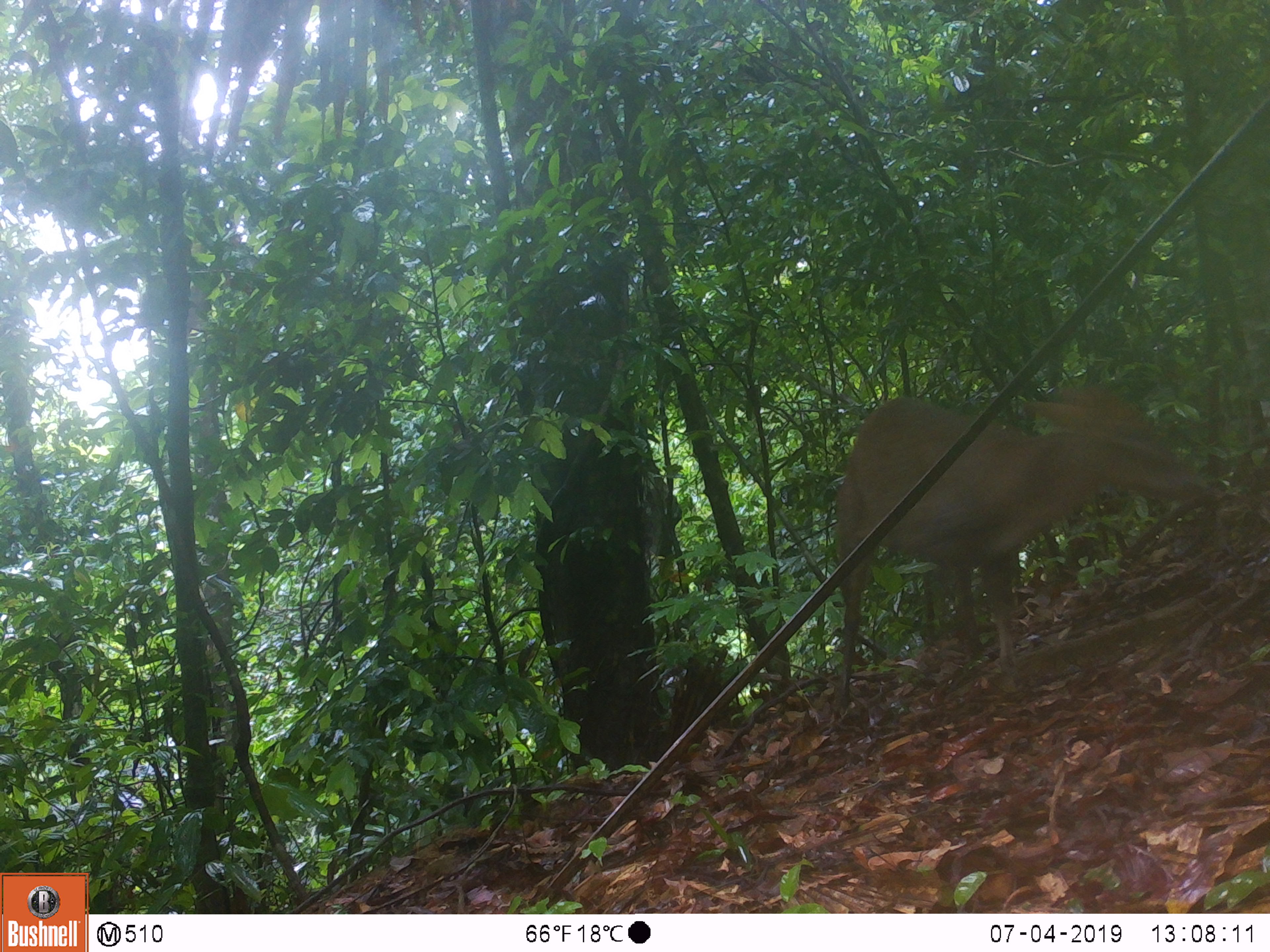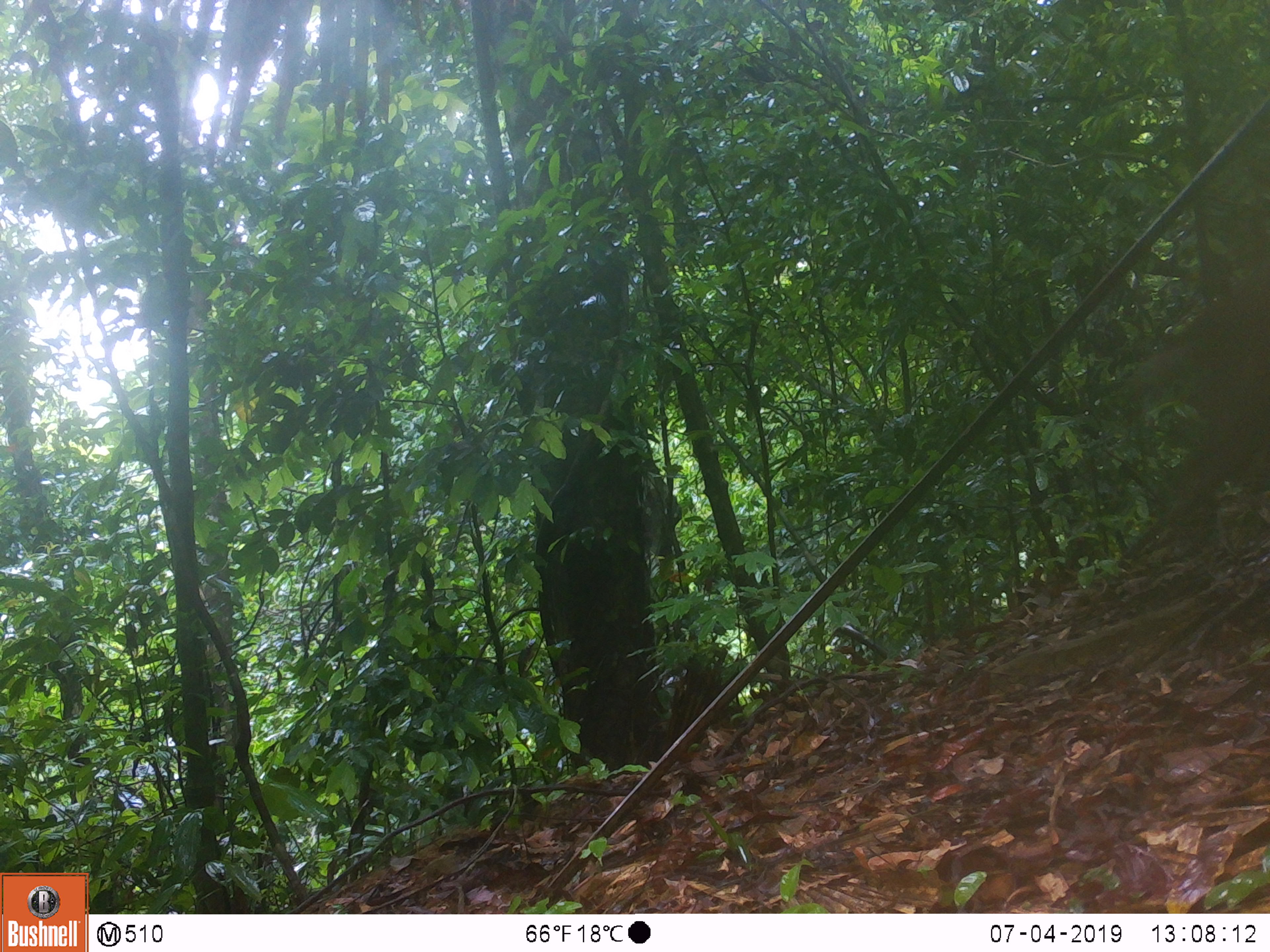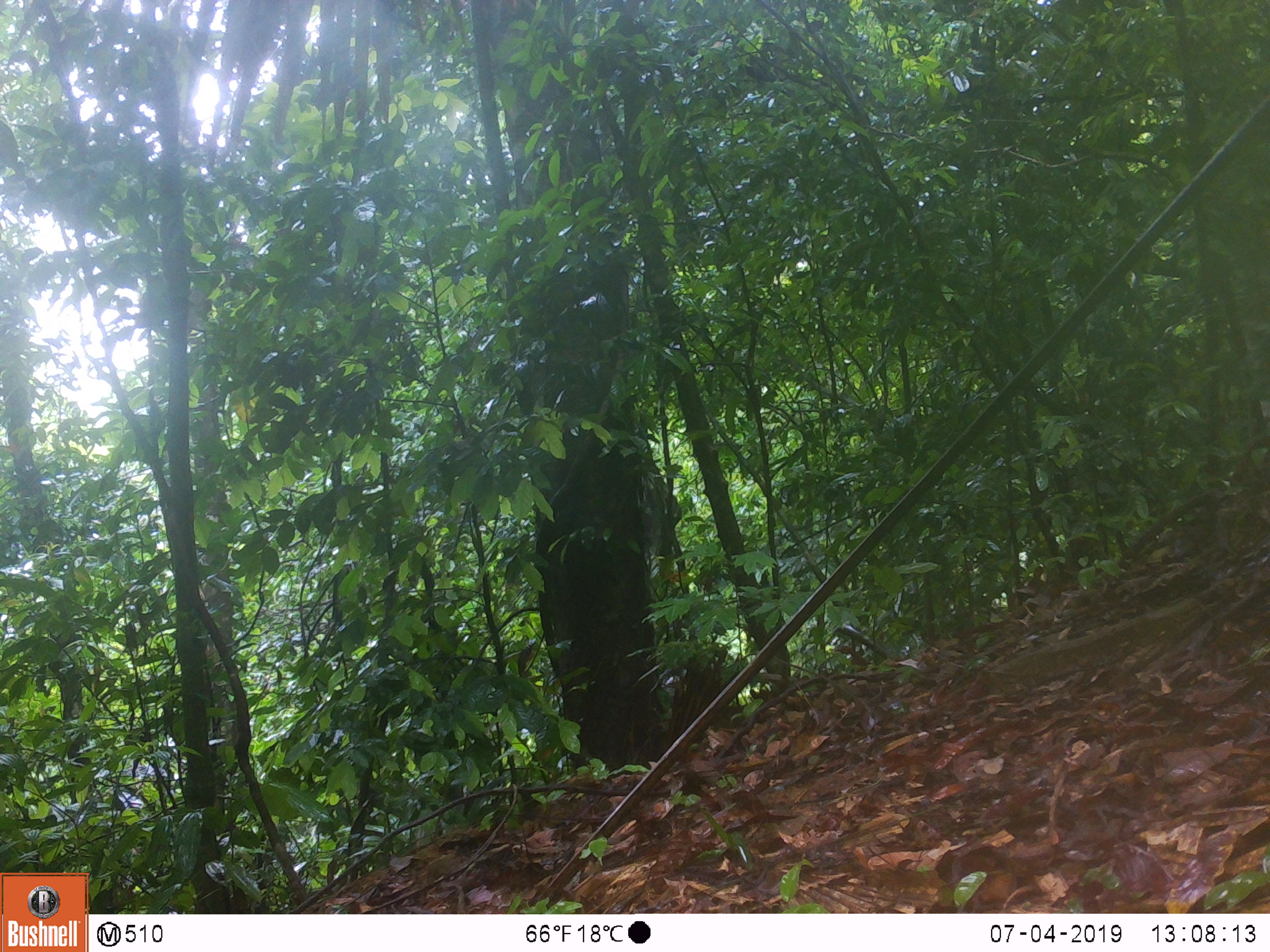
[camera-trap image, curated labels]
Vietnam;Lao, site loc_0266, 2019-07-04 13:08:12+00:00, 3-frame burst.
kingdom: Animalia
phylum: Chordata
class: Mammalia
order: Artiodactyla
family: Cervidae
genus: Muntiacus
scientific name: Muntiacus rooseveltorum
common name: roosevelt's muntjac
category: roosevelts muntjac group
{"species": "roosevelts muntjac group (roosevelt's muntjac) (Muntiacus rooseveltorum)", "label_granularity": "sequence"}